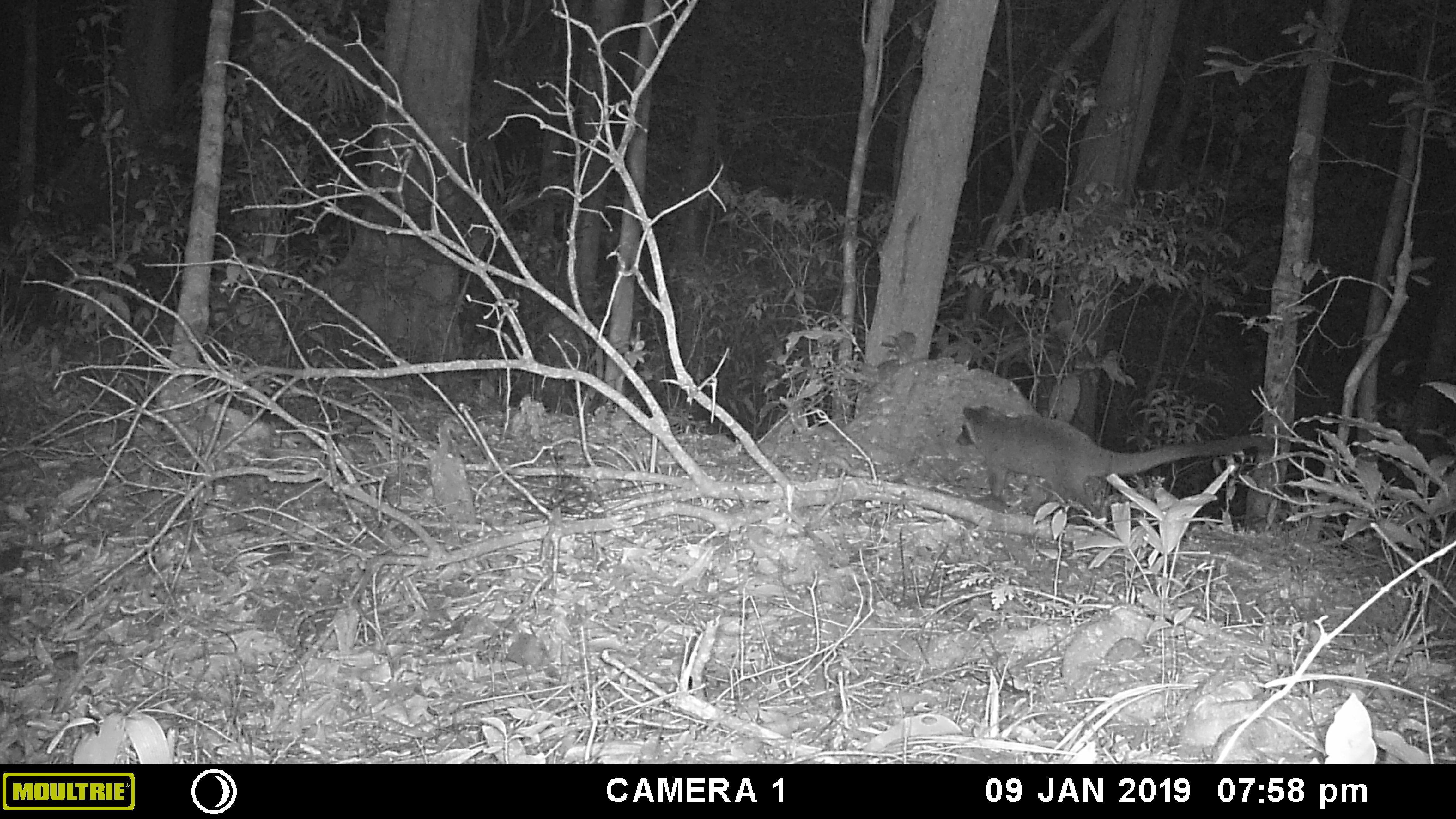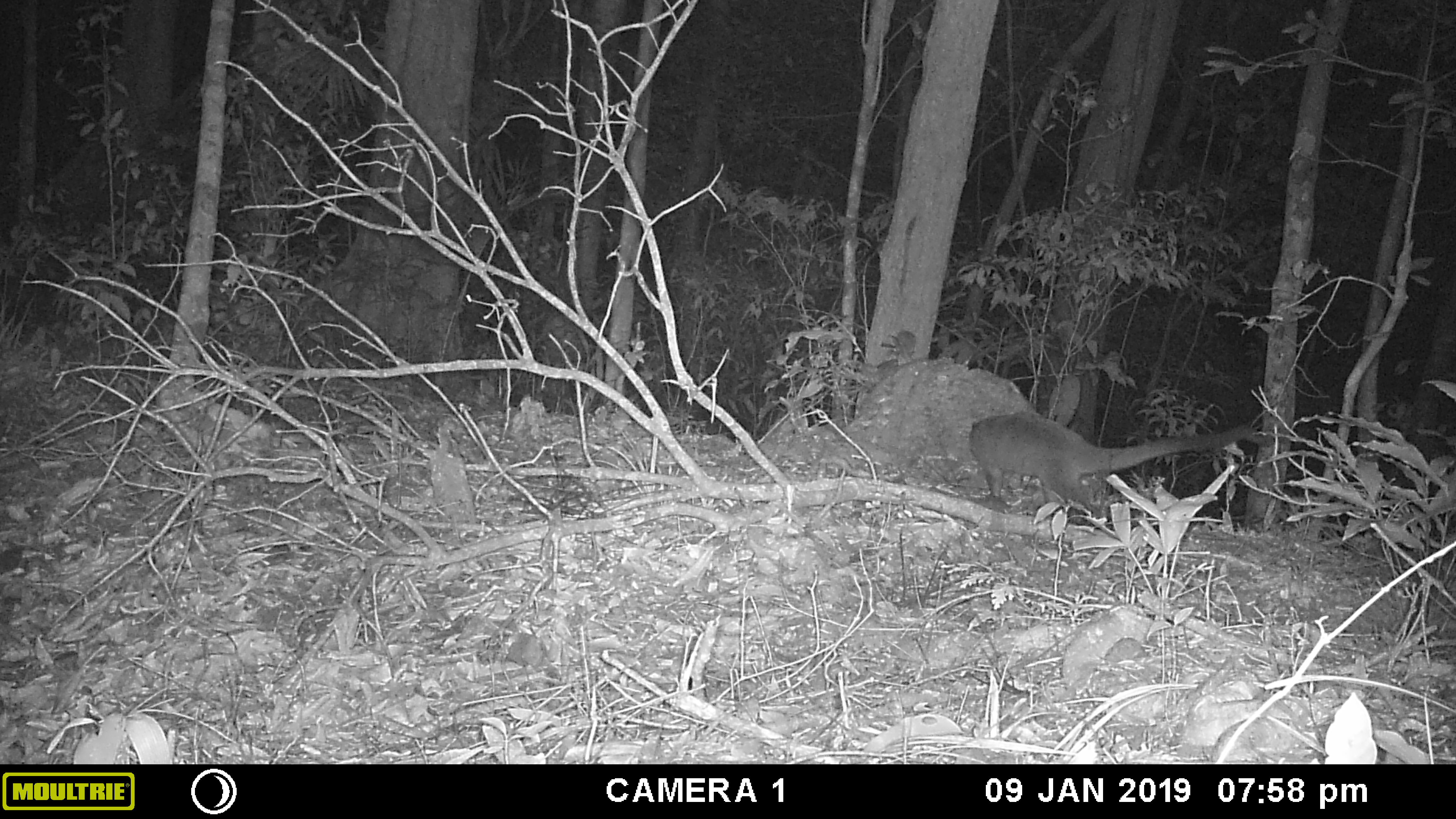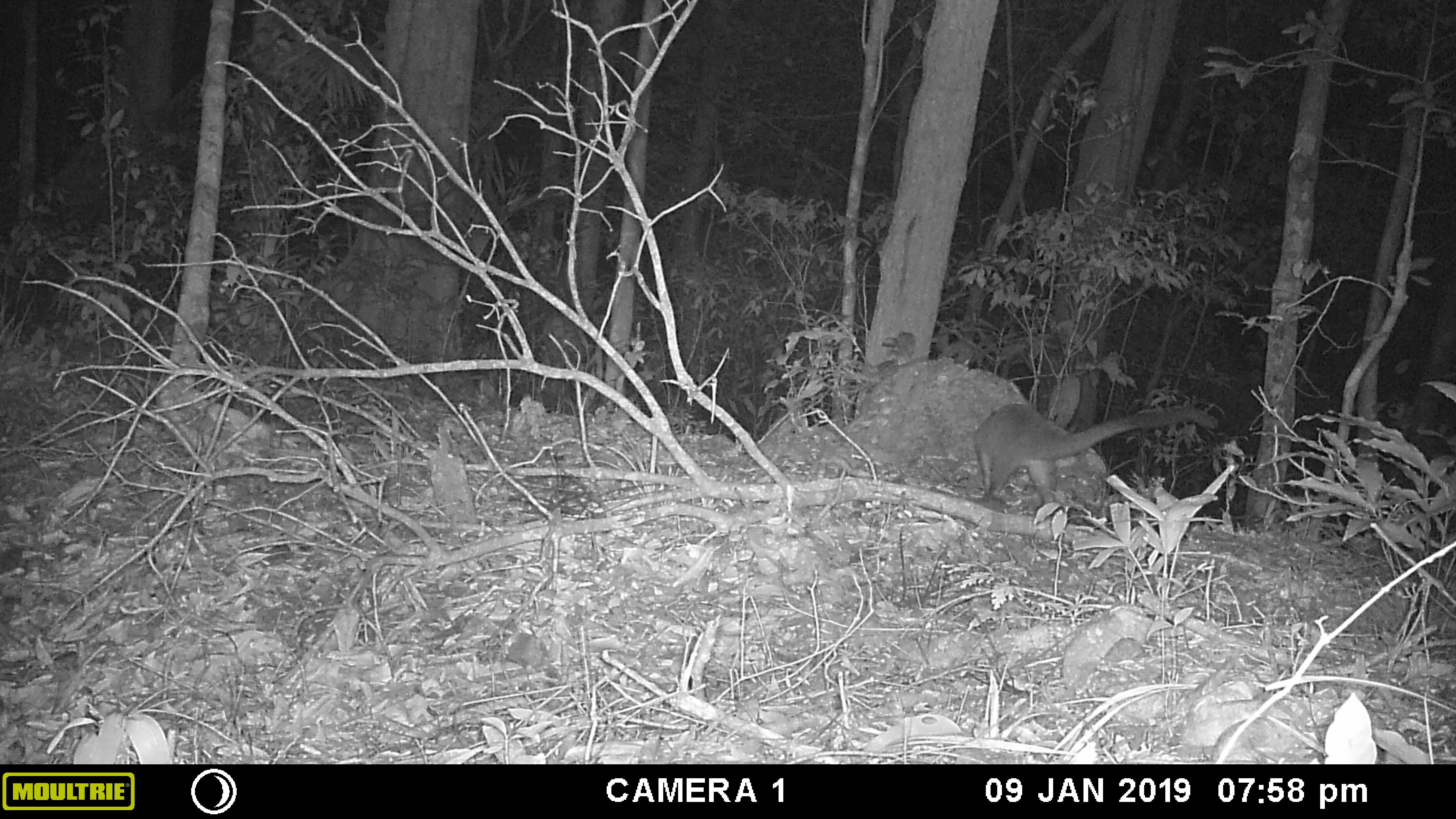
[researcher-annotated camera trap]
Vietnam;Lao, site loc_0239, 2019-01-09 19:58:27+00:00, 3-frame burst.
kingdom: Animalia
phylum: Chordata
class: Mammalia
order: Carnivora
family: Viverridae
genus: Paguma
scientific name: Paguma larvata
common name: masked palm civet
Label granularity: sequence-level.